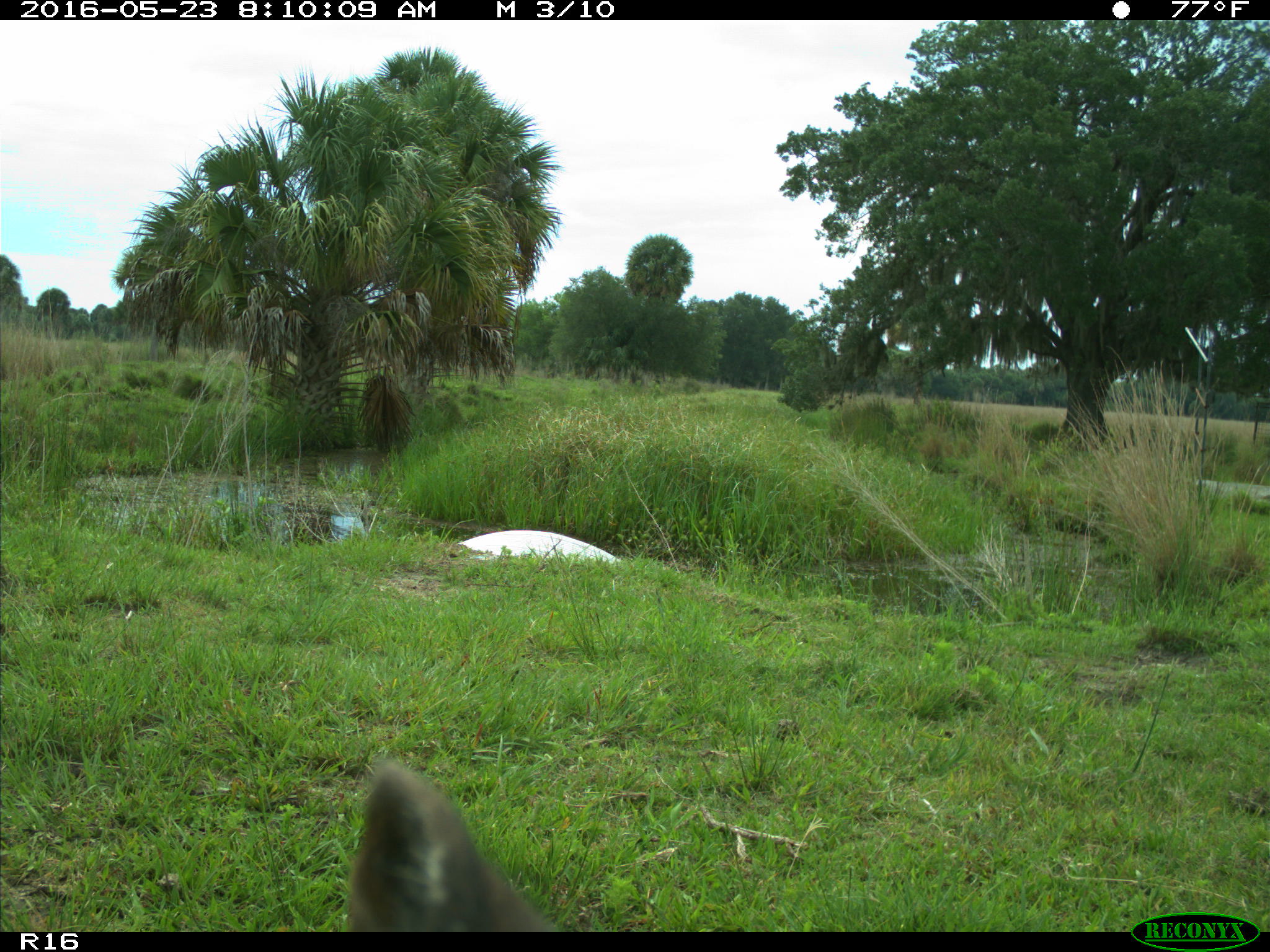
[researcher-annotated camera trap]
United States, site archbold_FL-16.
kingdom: Animalia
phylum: Chordata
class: Mammalia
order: Artiodactyla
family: Bovidae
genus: Bos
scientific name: Bos taurus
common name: domestic cow